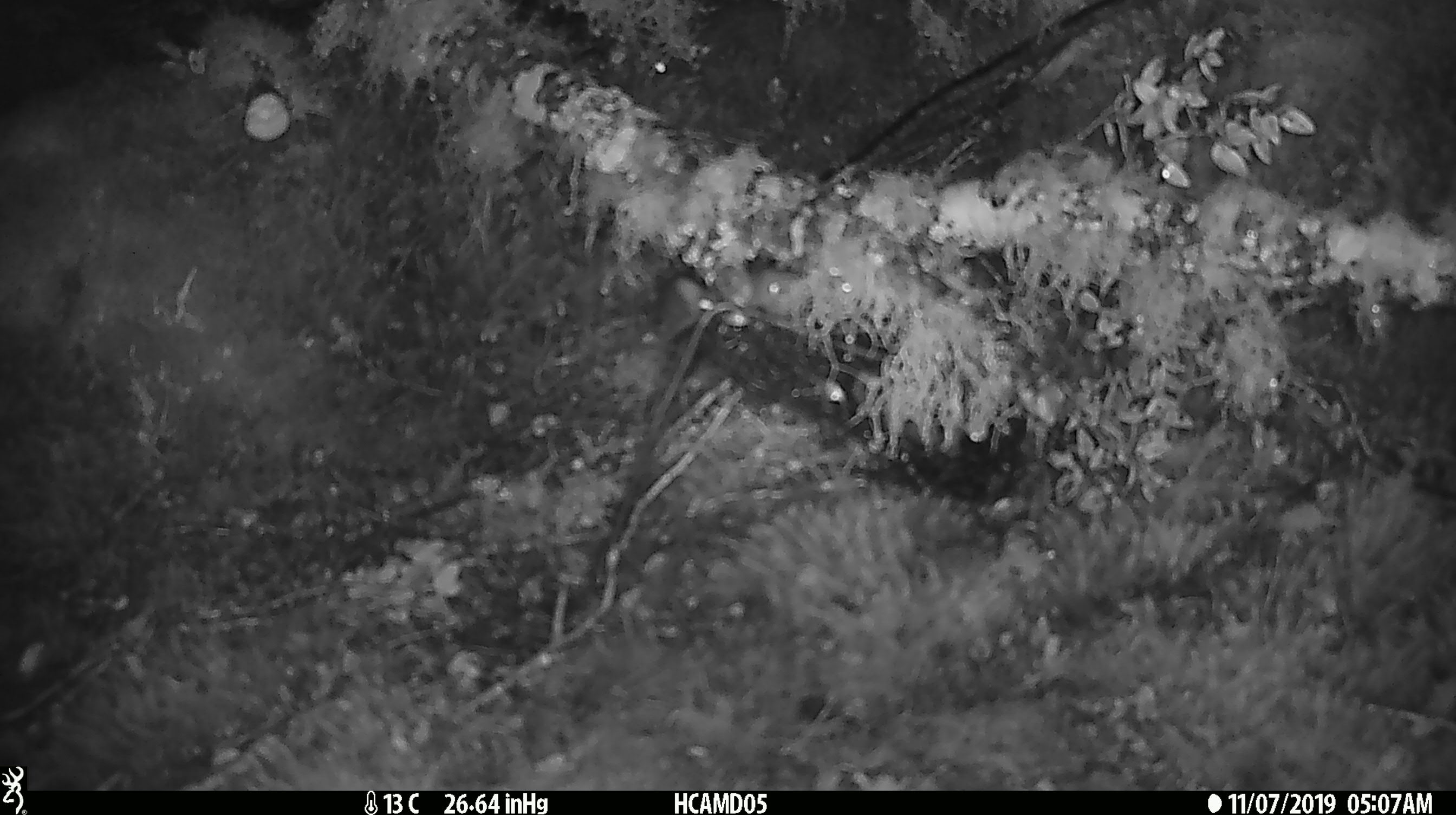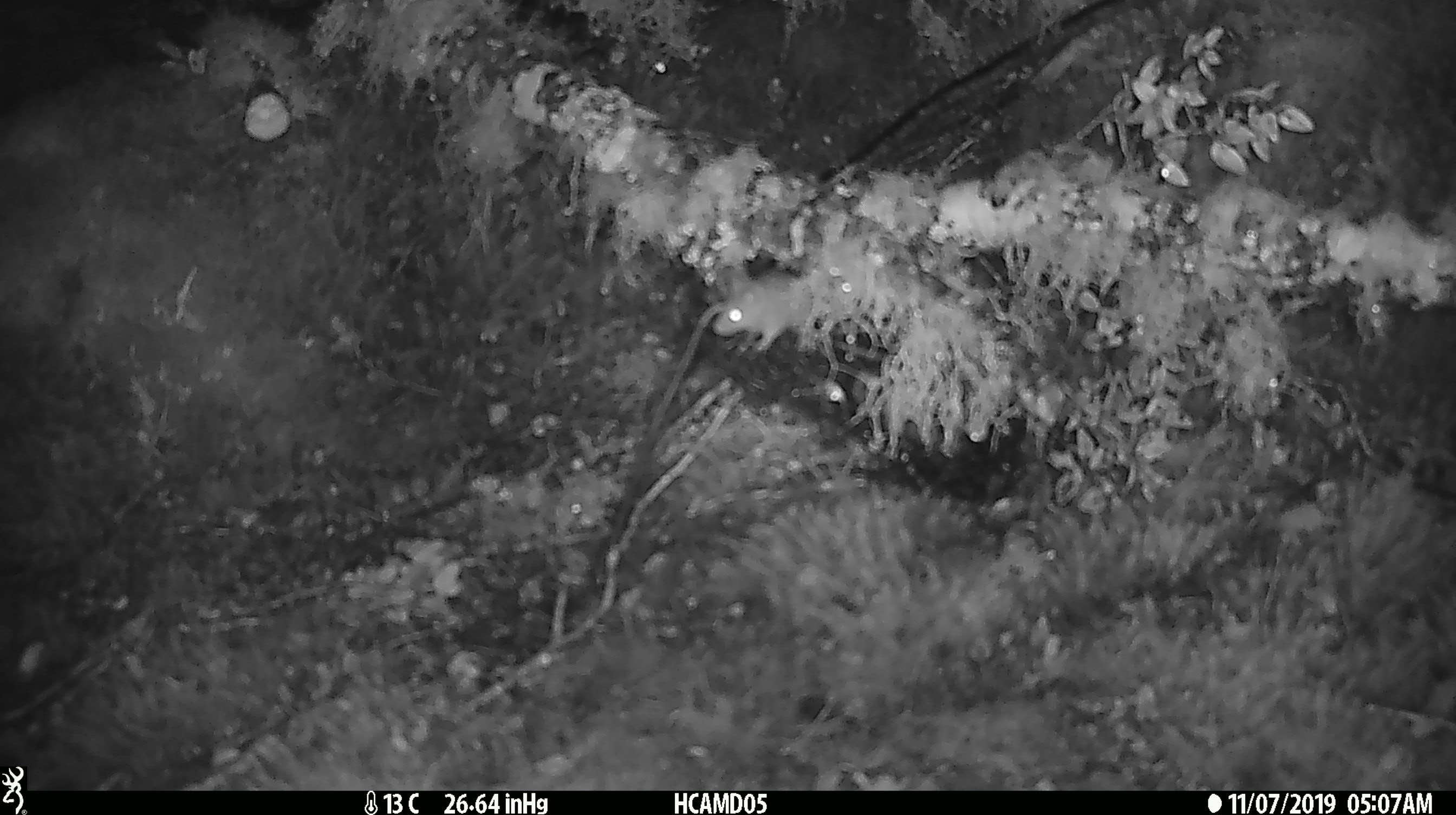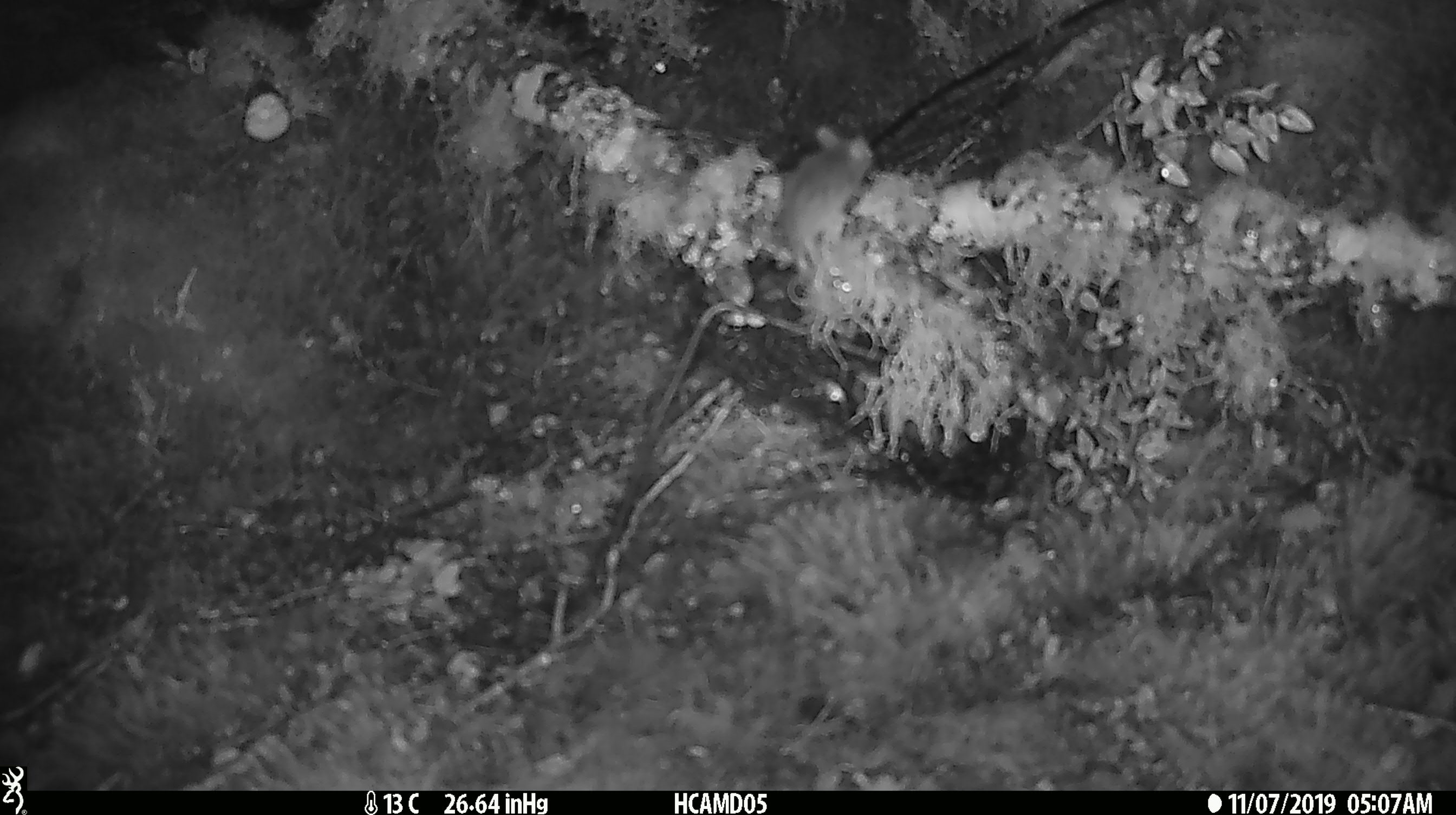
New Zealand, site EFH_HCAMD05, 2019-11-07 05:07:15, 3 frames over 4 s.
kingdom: Animalia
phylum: Chordata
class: Mammalia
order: Rodentia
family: Muridae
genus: Mus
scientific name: Mus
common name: mouse